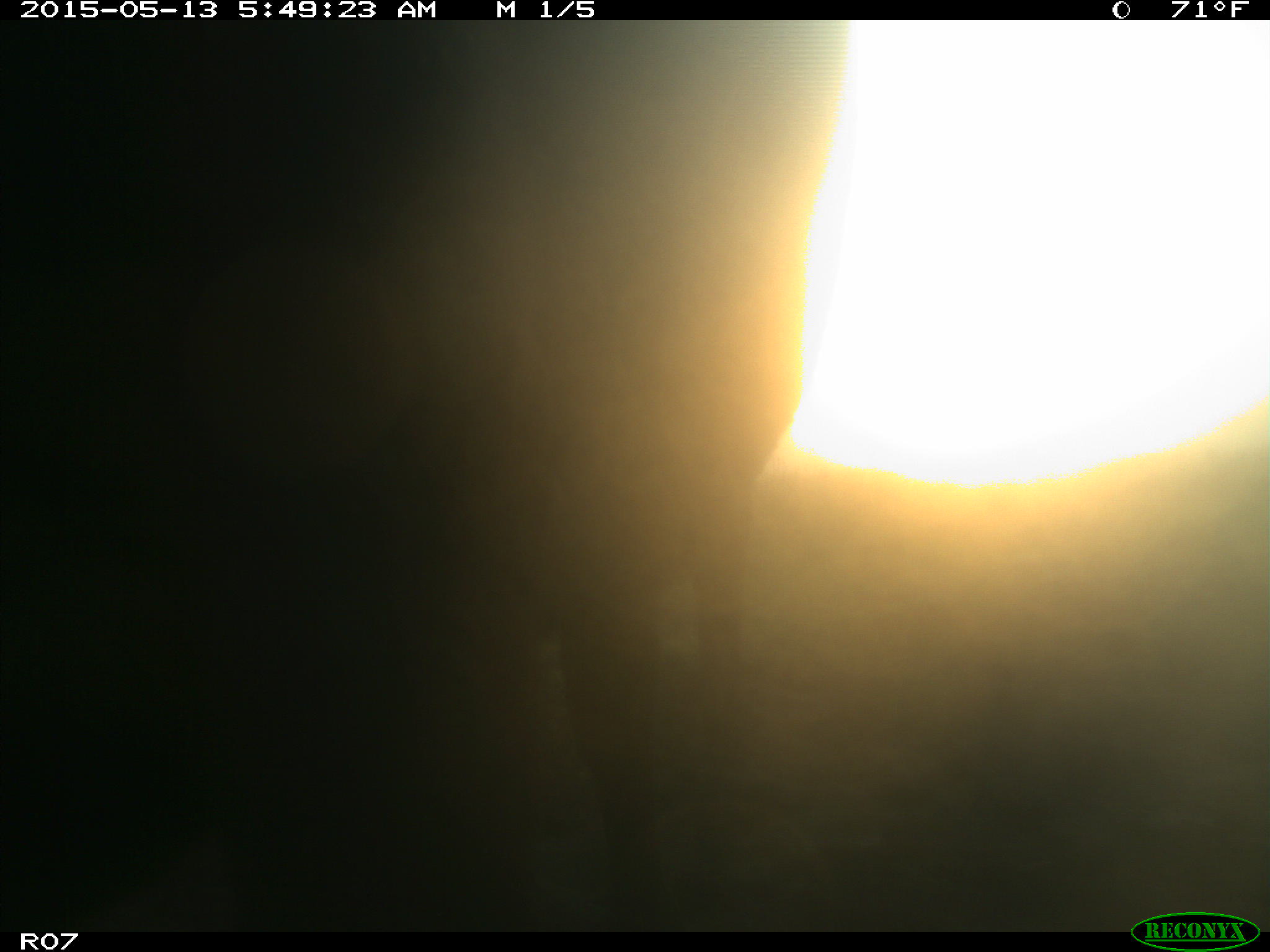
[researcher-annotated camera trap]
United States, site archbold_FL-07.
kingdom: Animalia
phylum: Chordata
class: Mammalia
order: Artiodactyla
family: Bovidae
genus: Bos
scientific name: Bos taurus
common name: domestic cow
Bos taurus (domestic cow).